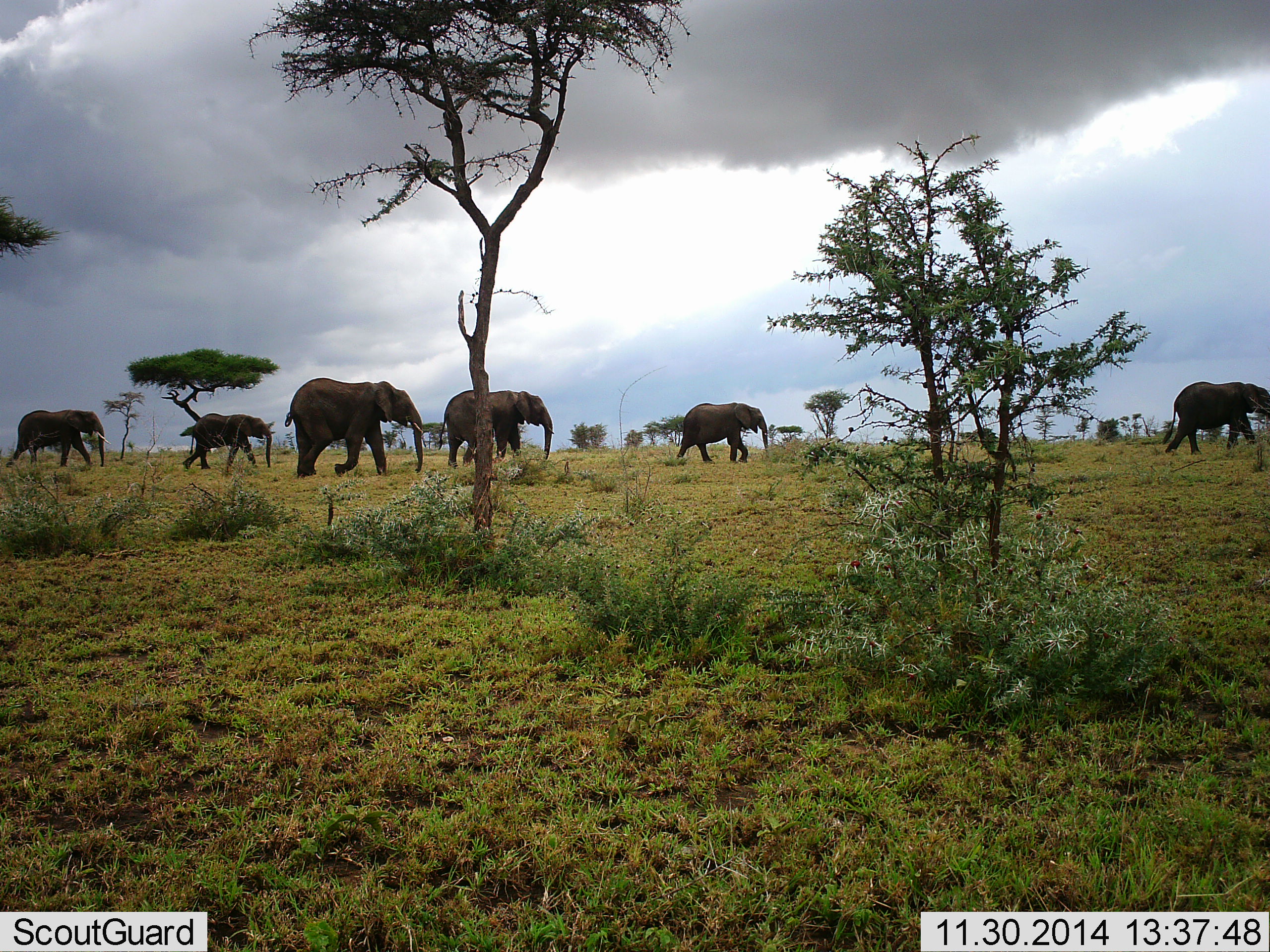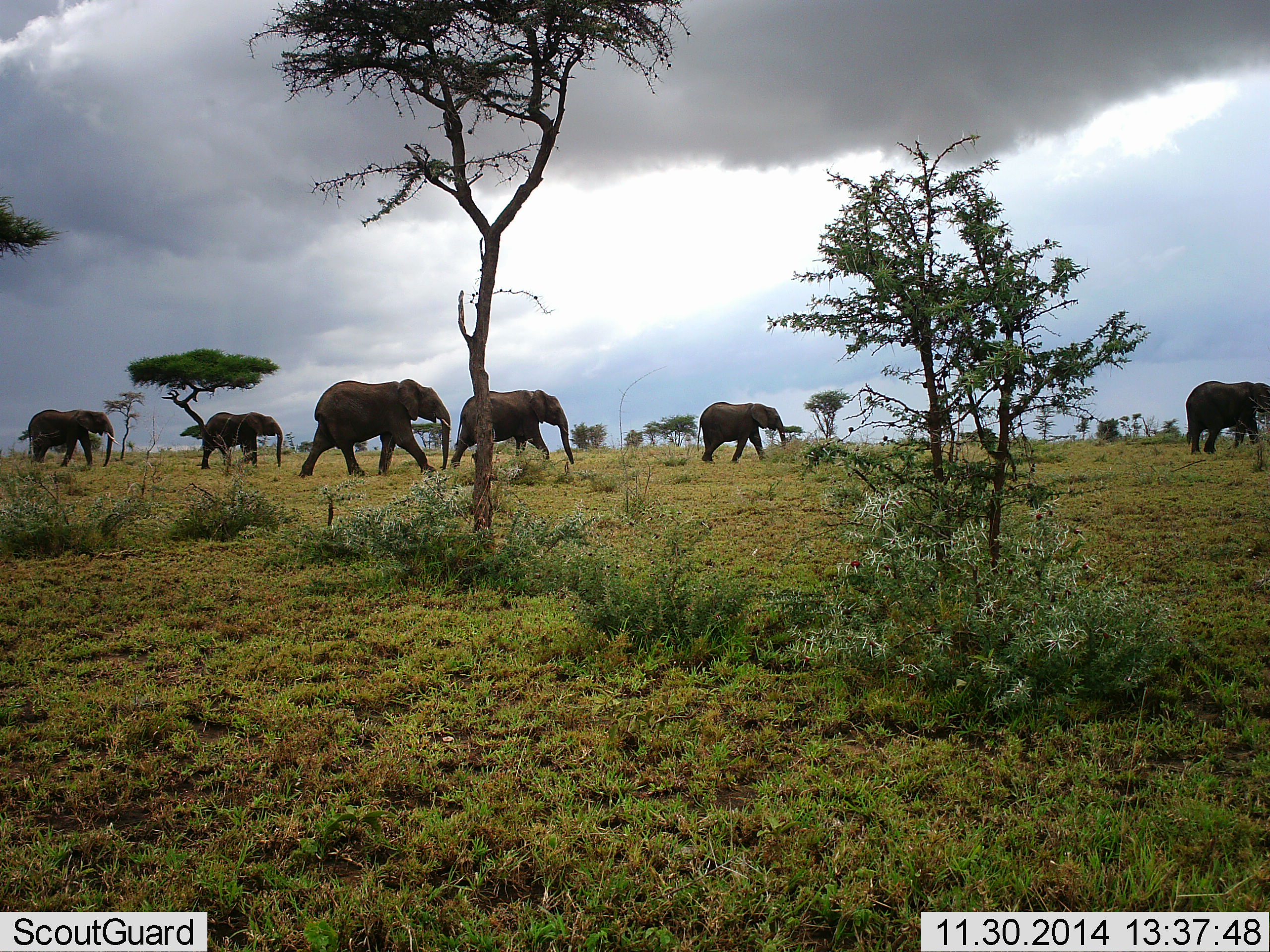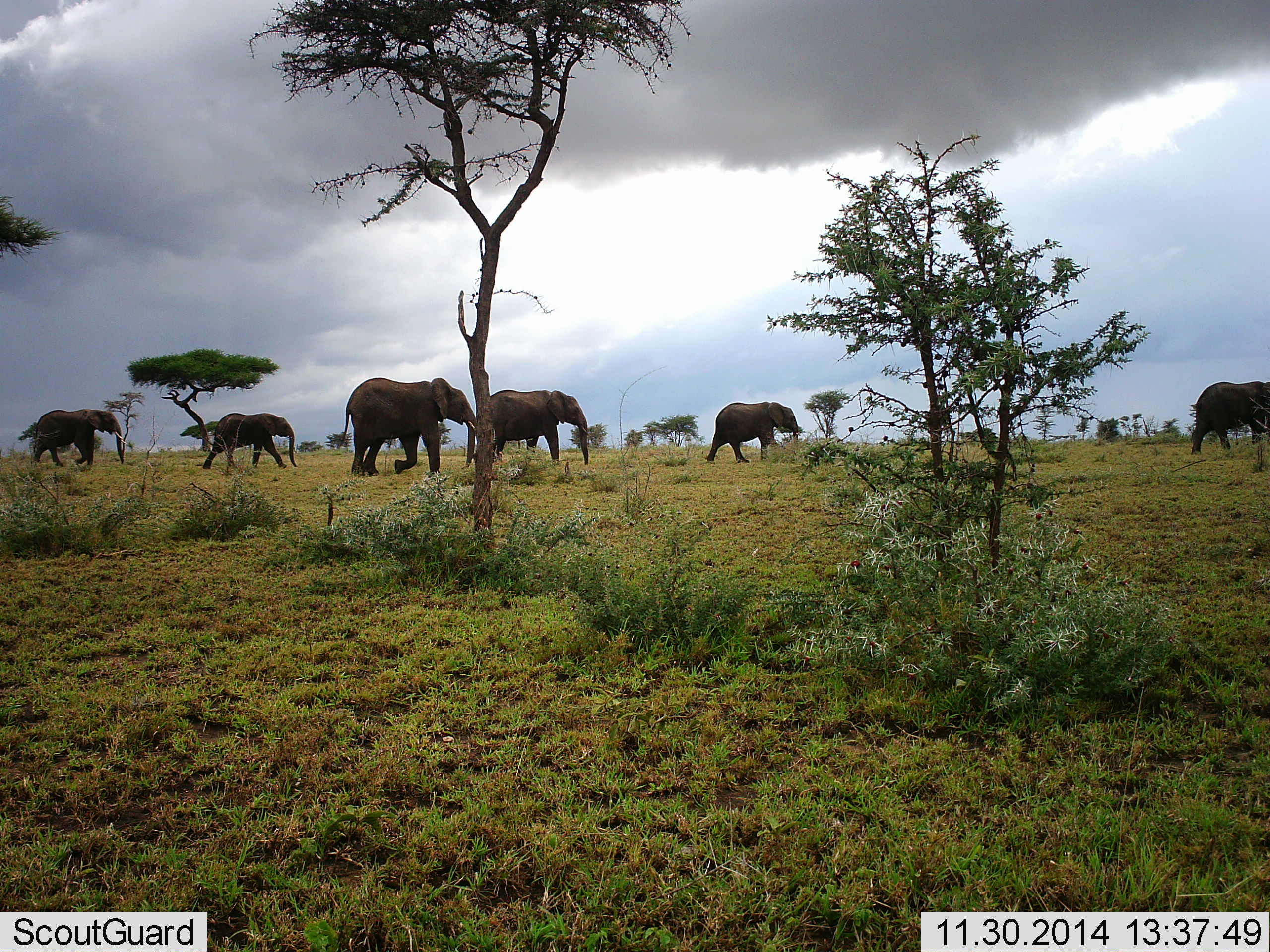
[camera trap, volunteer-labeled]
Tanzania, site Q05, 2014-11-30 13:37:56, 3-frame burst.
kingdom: Animalia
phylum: Chordata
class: Mammalia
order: Proboscidea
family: Elephantidae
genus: Loxodonta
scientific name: Loxodonta africana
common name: african bush elephant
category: elephant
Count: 6.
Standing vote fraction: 0%.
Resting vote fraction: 0%.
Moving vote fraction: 100%.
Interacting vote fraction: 0%.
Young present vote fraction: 40%.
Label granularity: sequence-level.